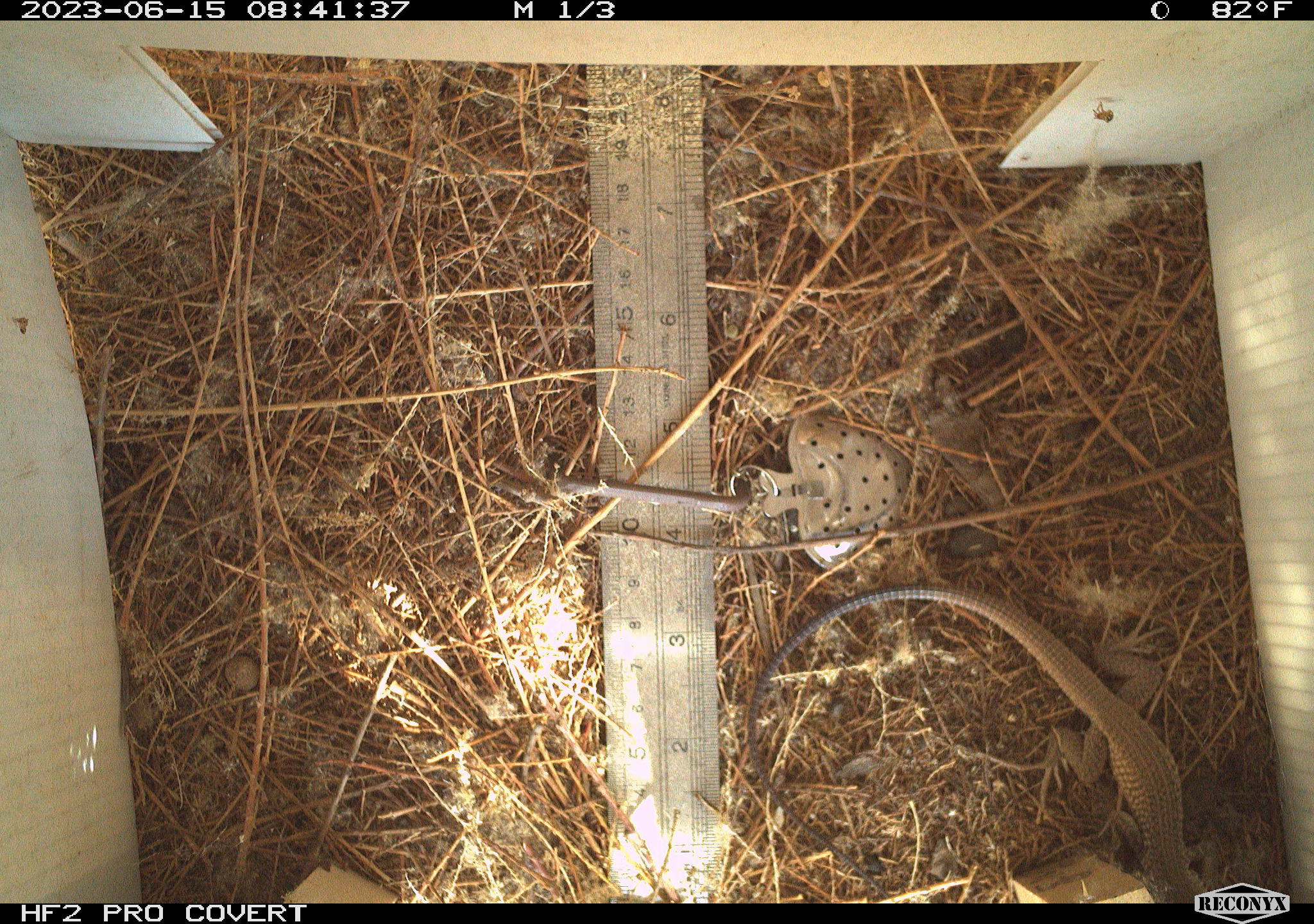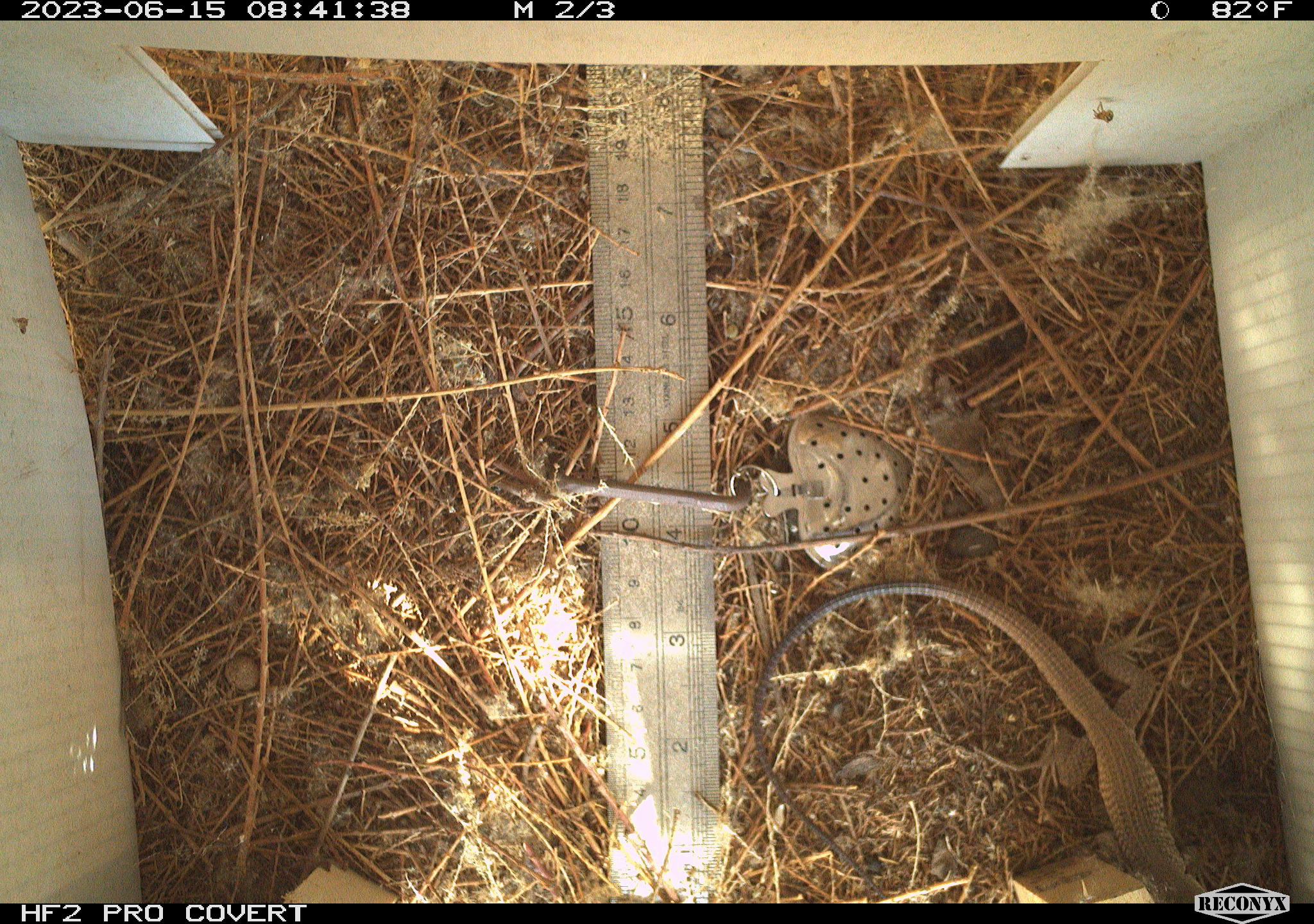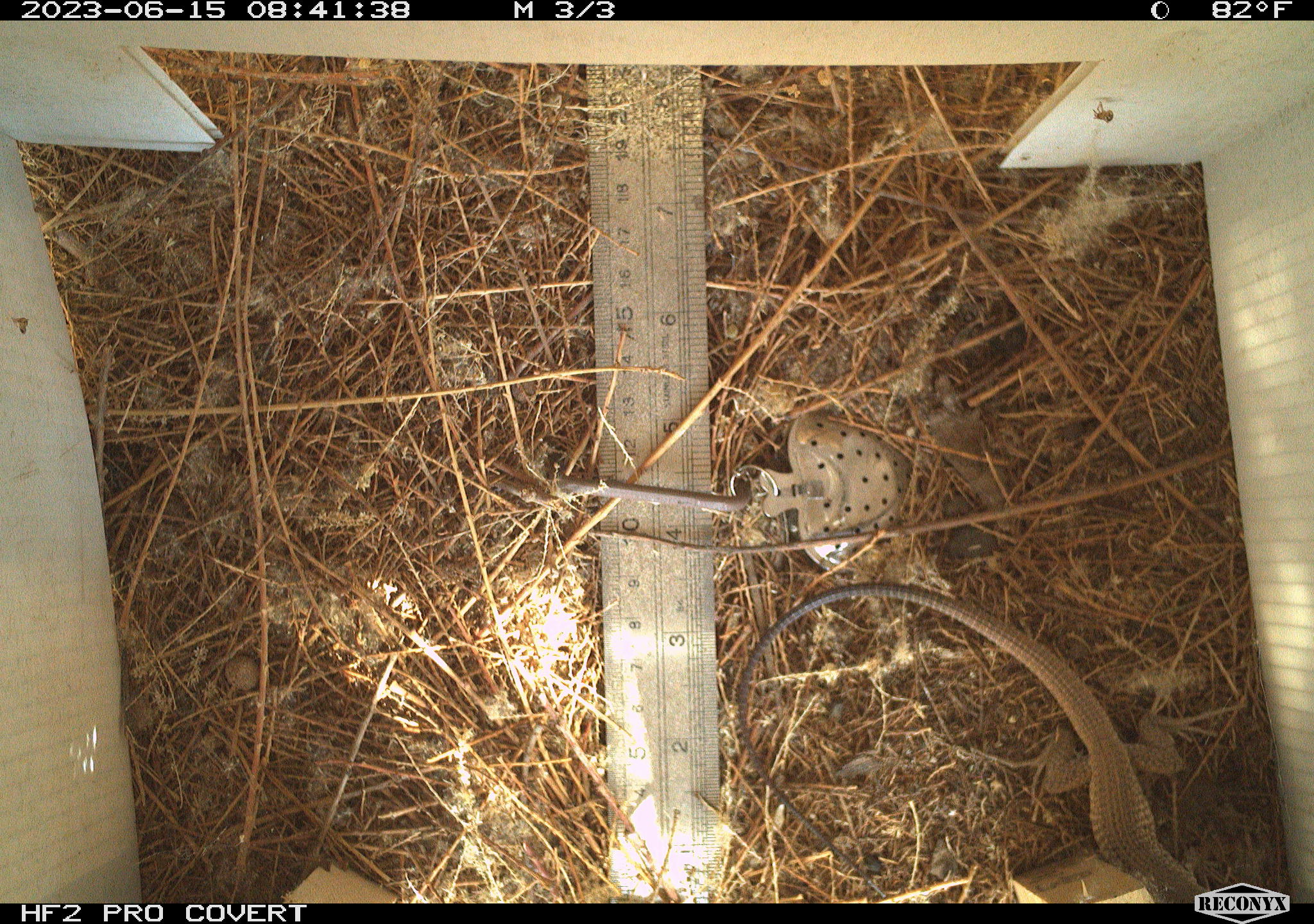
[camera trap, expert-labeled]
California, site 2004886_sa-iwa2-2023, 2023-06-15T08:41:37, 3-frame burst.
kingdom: Animalia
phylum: Chordata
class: Reptilia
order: Squamata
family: Teiidae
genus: Aspidoscelis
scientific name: Aspidoscelis tigris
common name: western whiptail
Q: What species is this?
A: Western whiptail (Aspidoscelis tigris).